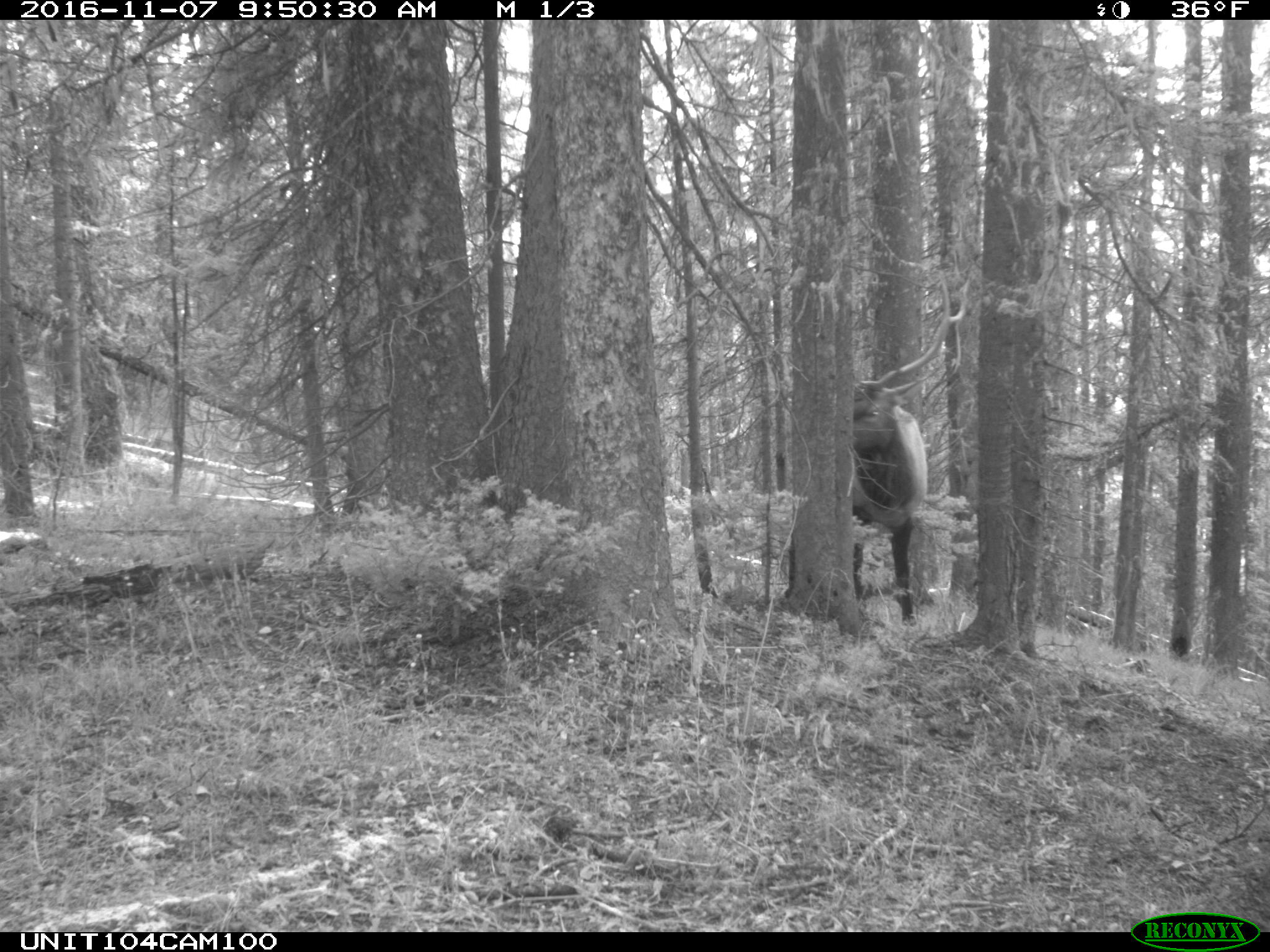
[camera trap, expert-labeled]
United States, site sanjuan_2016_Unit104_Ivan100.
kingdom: Animalia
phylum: Chordata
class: Mammalia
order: Artiodactyla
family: Cervidae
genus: Cervus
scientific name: Cervus elaphus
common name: red deer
Cervus elaphus (red deer).